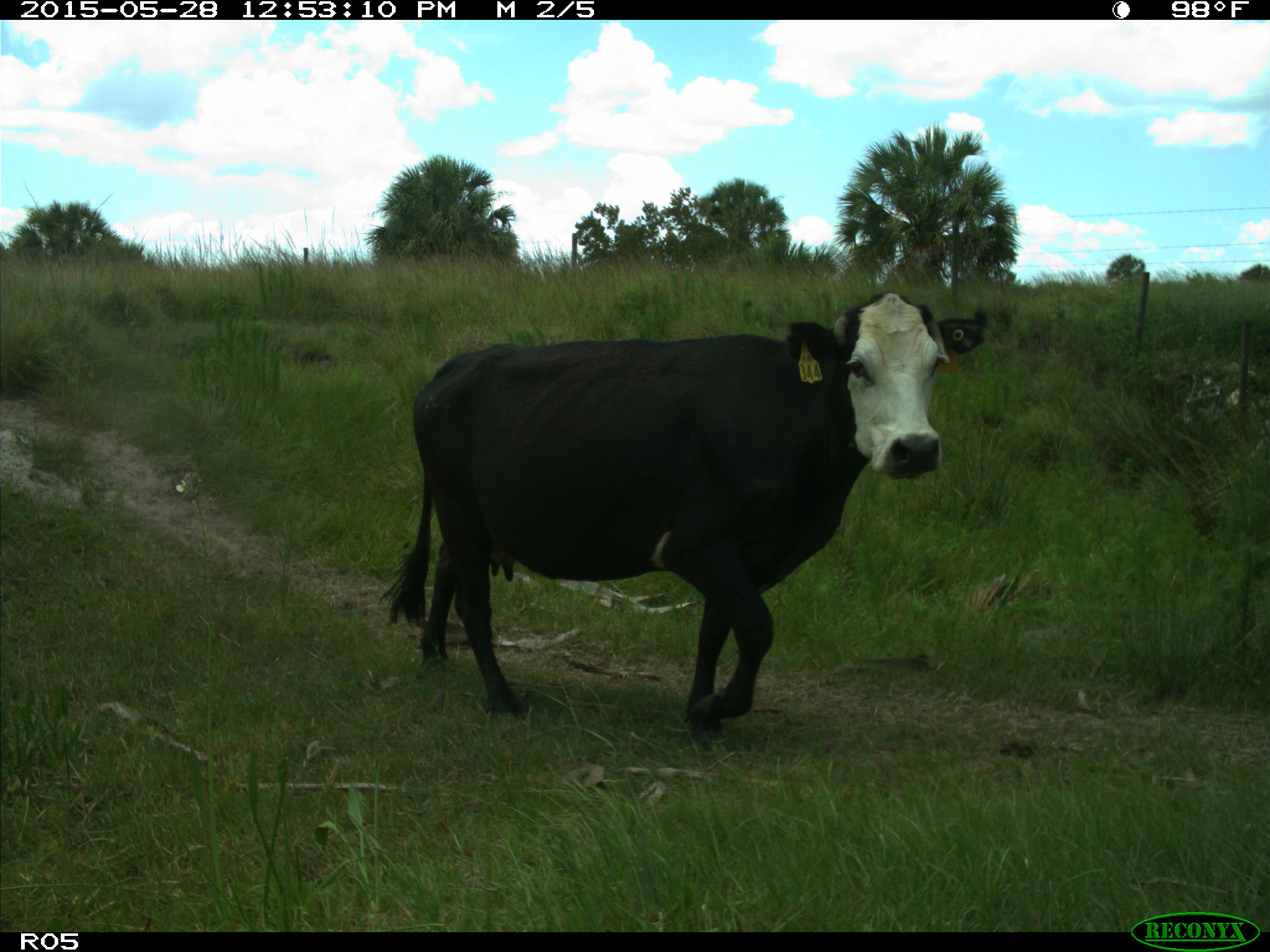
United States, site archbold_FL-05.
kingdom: Animalia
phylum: Chordata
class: Mammalia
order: Artiodactyla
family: Bovidae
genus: Bos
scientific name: Bos taurus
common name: domestic cow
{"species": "Bos taurus (domestic cow)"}